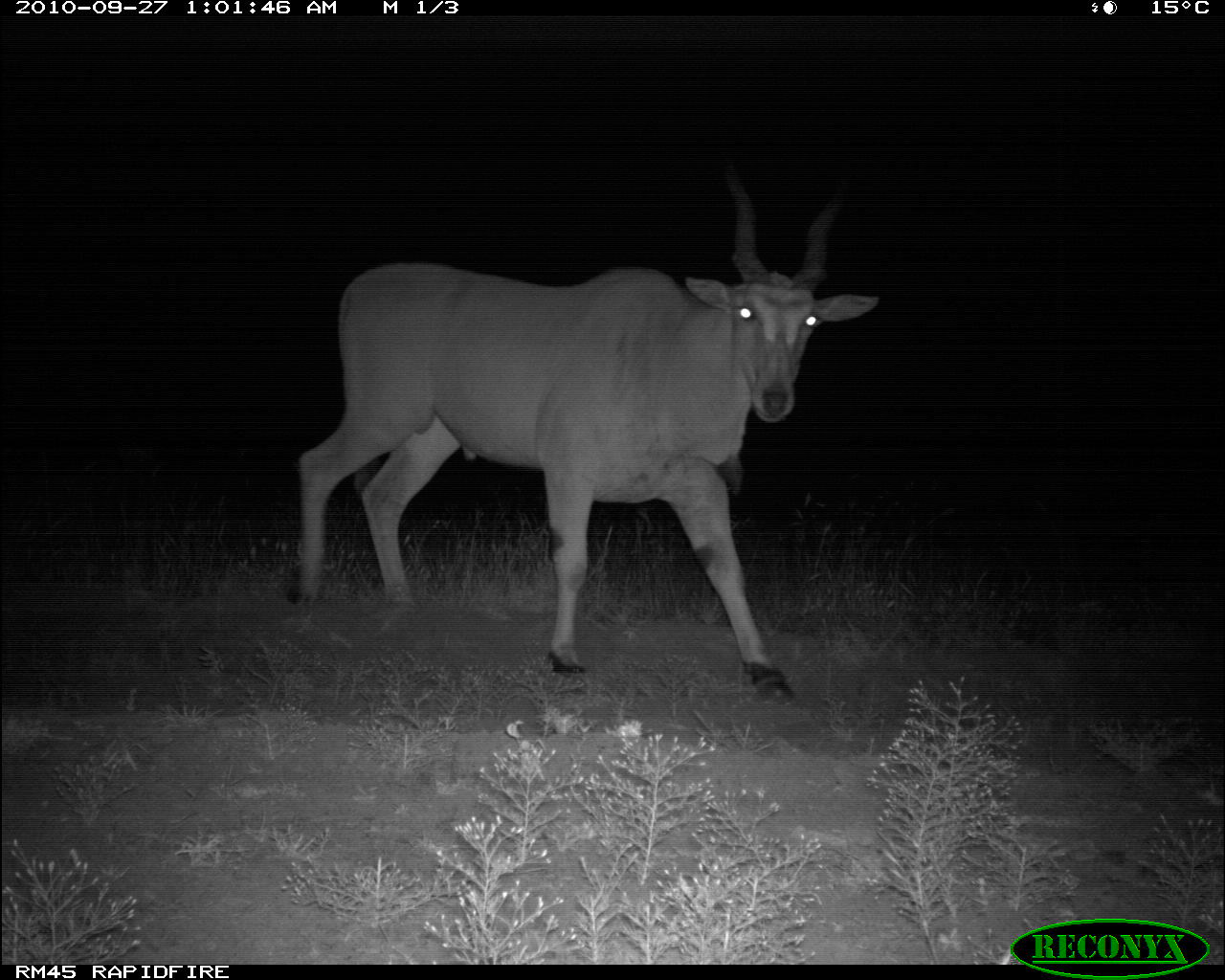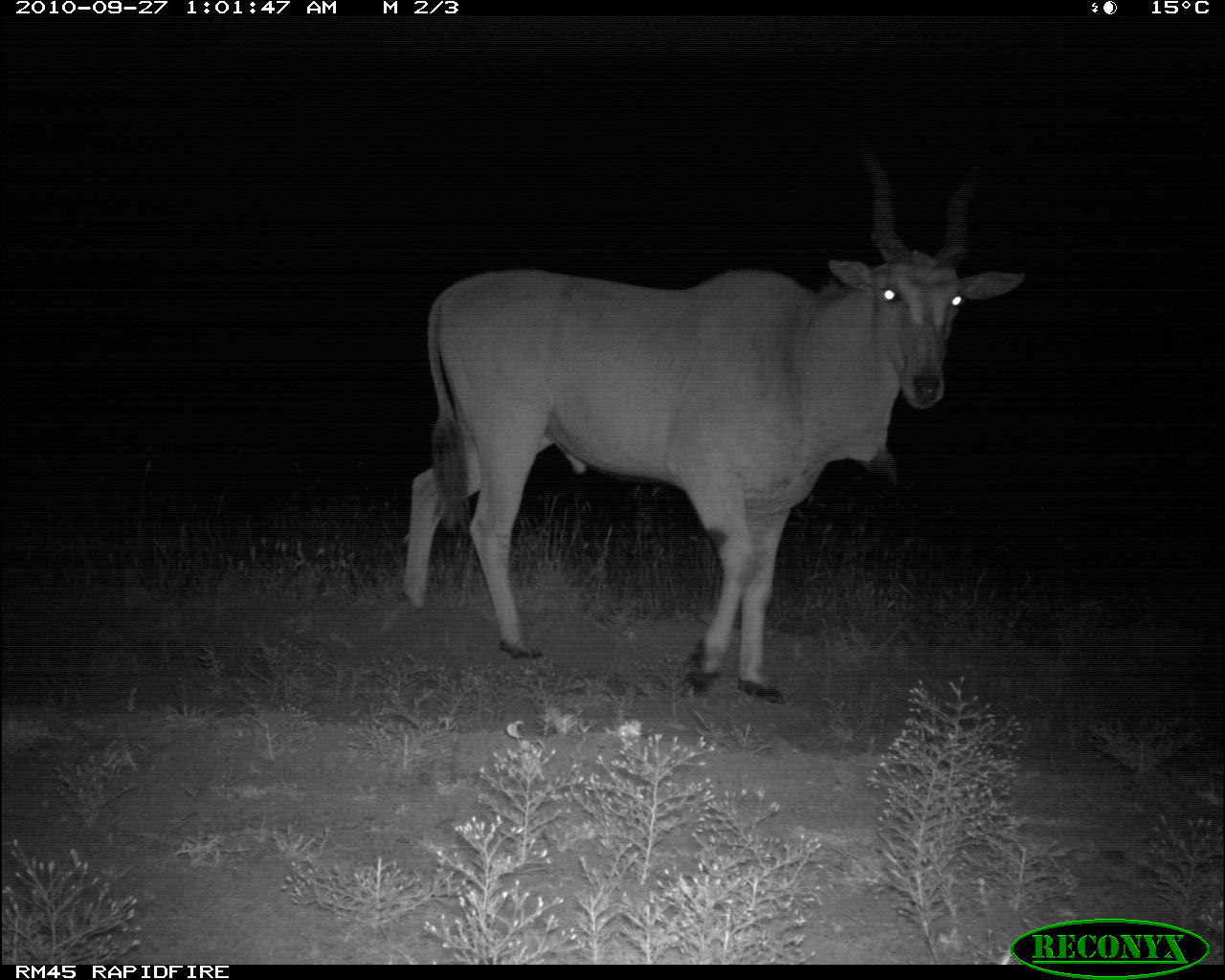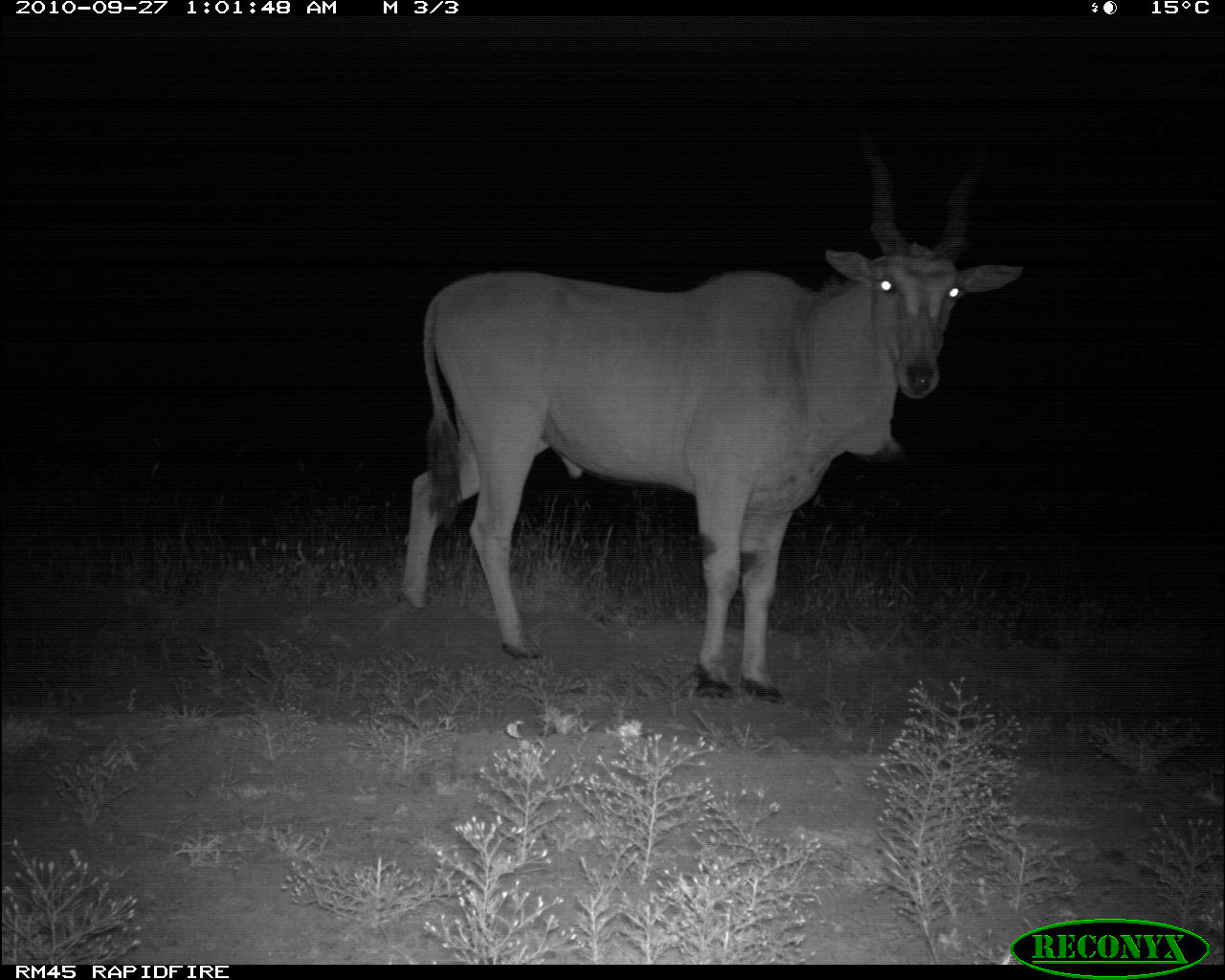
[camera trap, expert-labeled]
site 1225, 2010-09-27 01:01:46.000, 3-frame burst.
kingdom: Animalia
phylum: Chordata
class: Mammalia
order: Artiodactyla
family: Bovidae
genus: Tragelaphus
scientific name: Tragelaphus oryx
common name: eland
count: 1